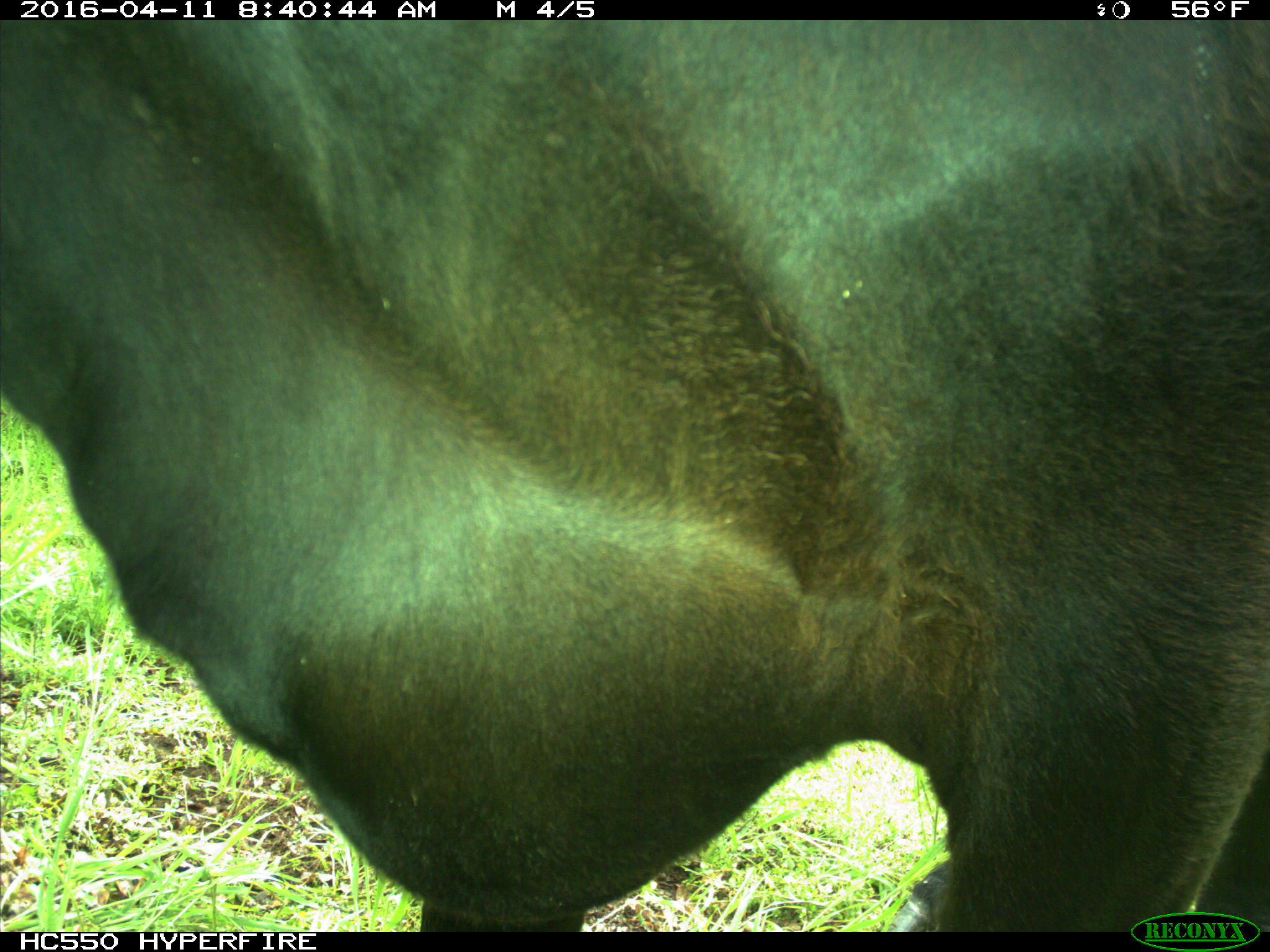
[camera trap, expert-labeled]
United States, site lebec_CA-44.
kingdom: Animalia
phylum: Chordata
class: Mammalia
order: Artiodactyla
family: Bovidae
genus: Bos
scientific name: Bos taurus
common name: domestic cow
Bos taurus (domestic cow).